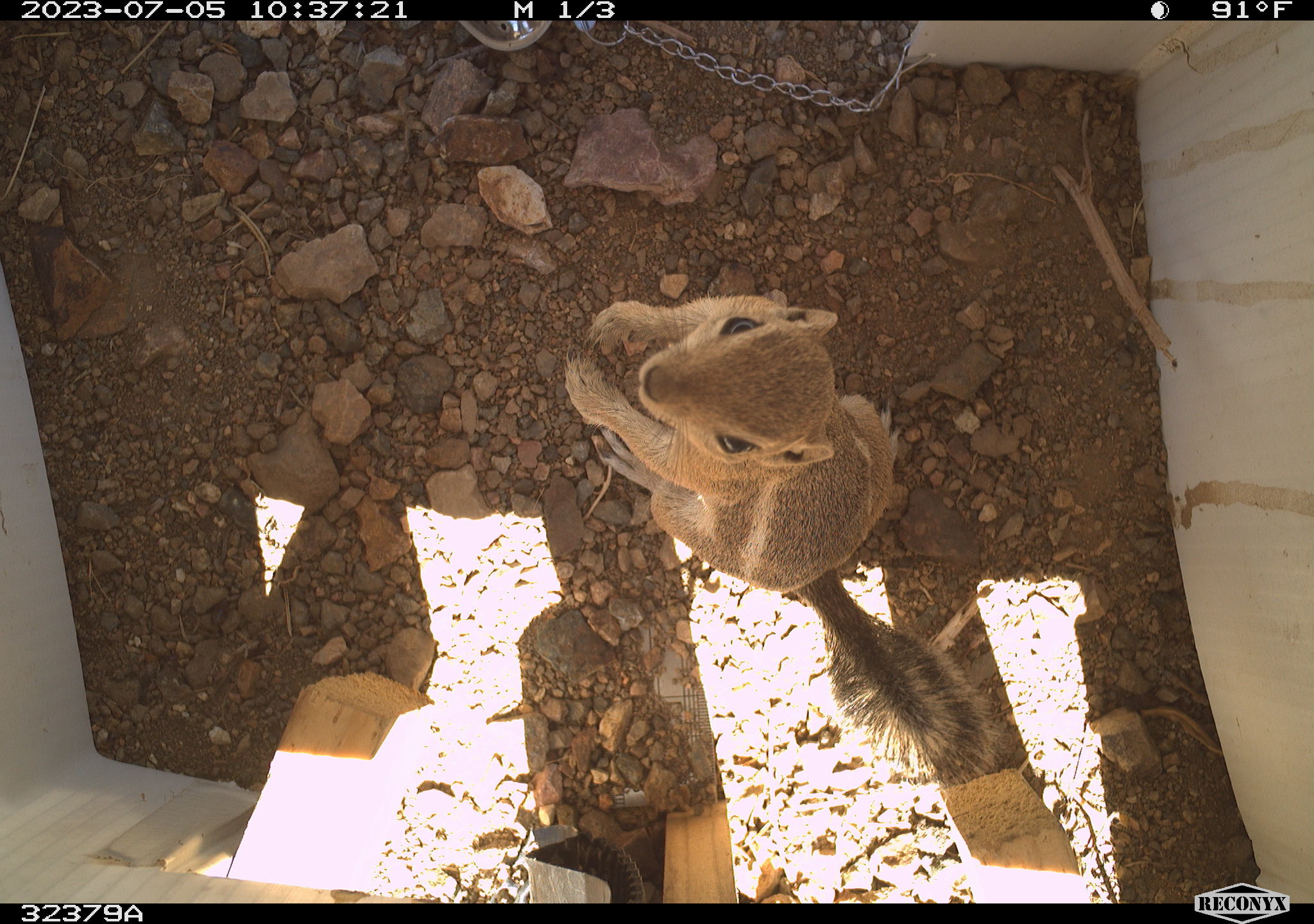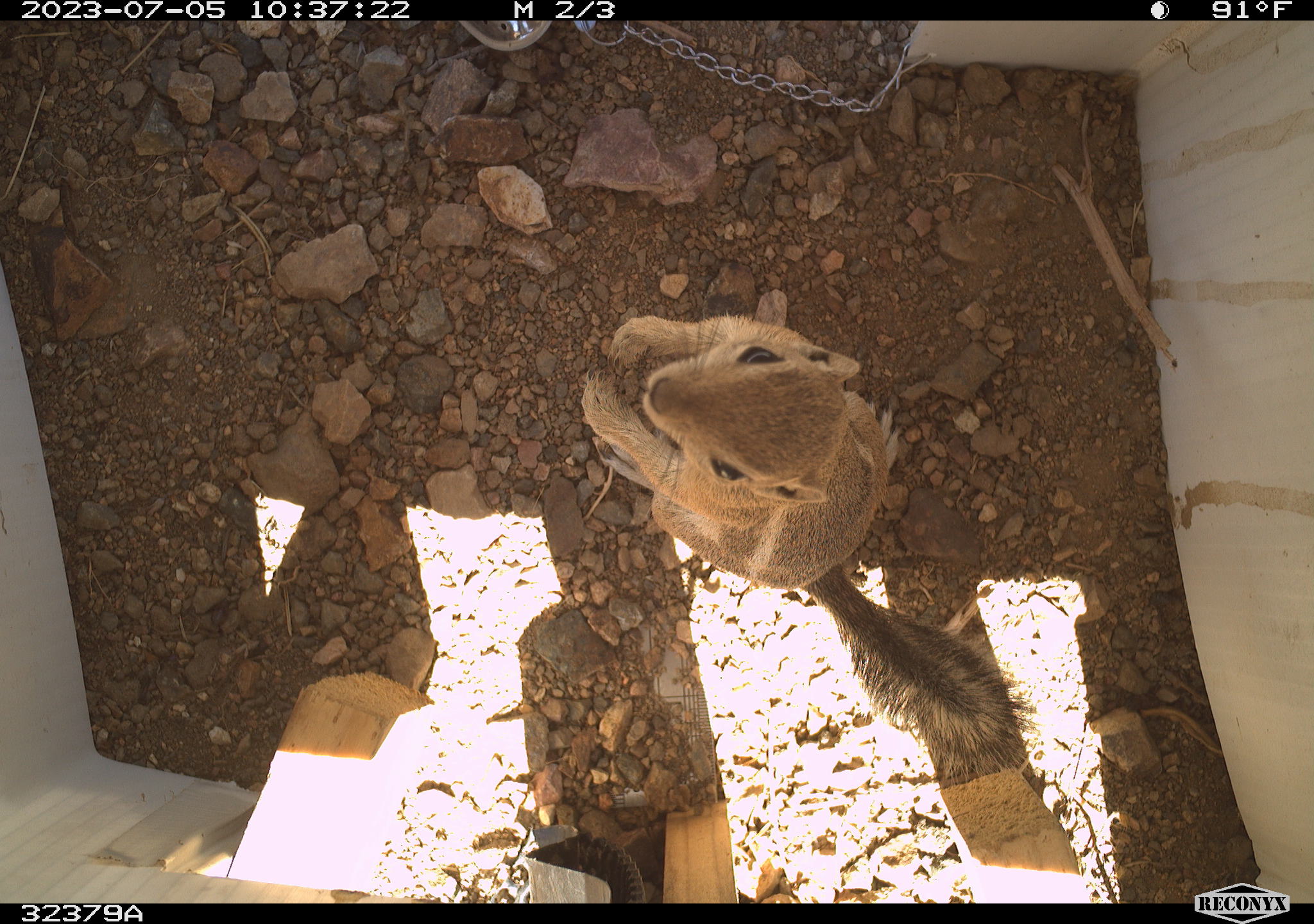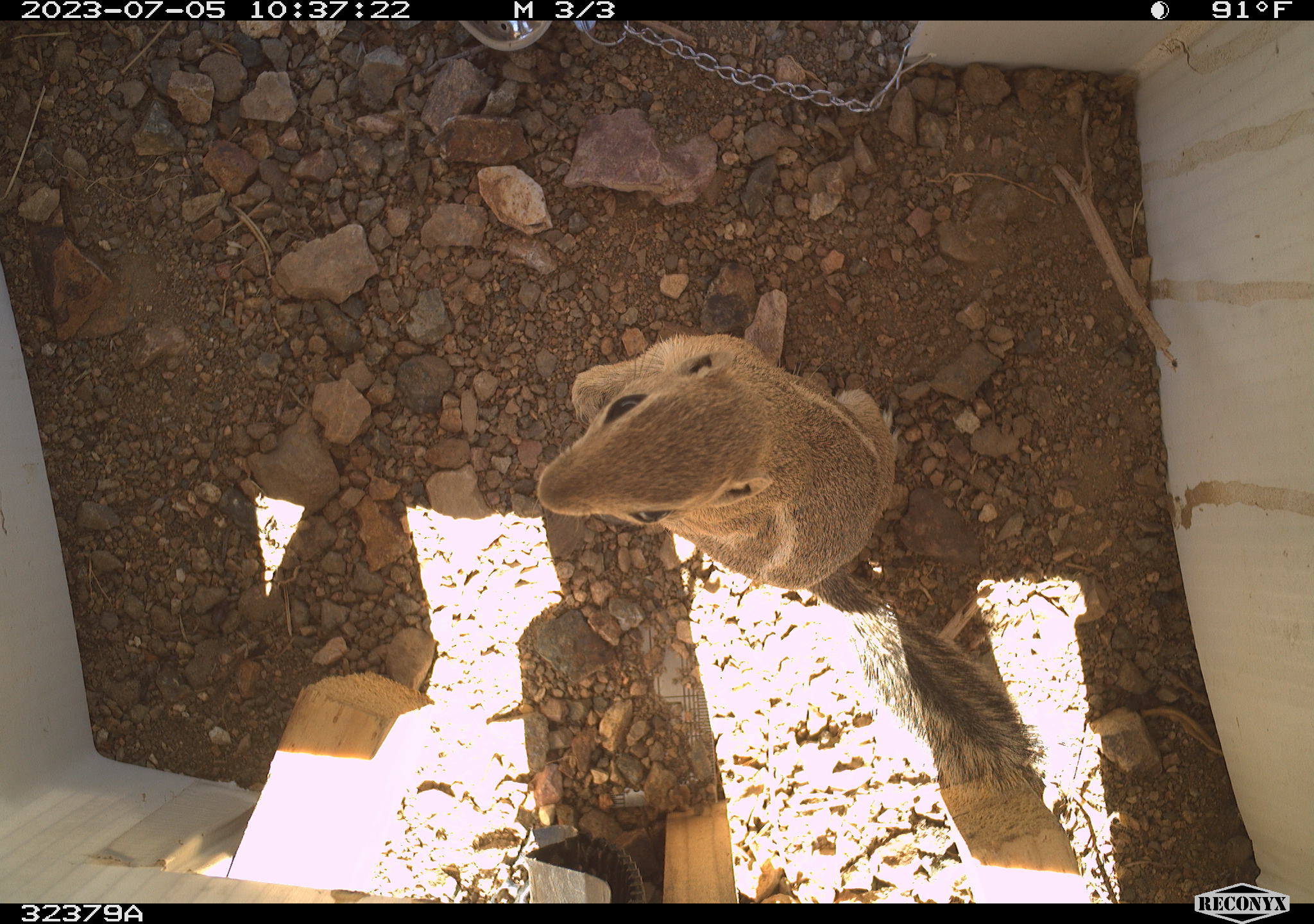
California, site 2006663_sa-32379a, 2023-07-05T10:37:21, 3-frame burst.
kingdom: Animalia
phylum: Chordata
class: Mammalia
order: Rodentia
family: Sciuridae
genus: Ammospermophilus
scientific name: Ammospermophilus leucurus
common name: white-tailed antelope squirrel